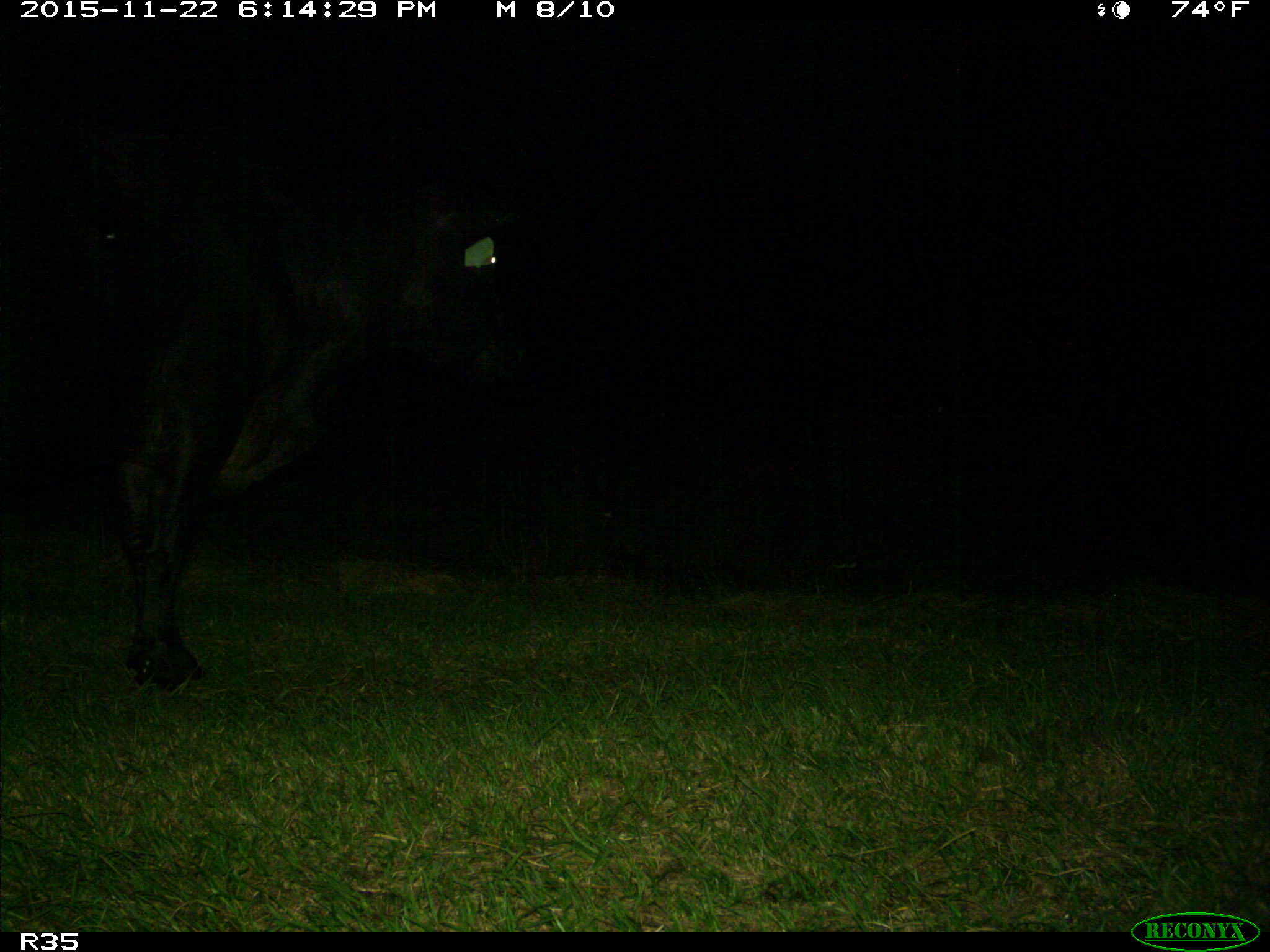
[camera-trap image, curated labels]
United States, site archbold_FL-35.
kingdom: Animalia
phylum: Chordata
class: Mammalia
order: Artiodactyla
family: Bovidae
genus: Bos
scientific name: Bos taurus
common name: domestic cow